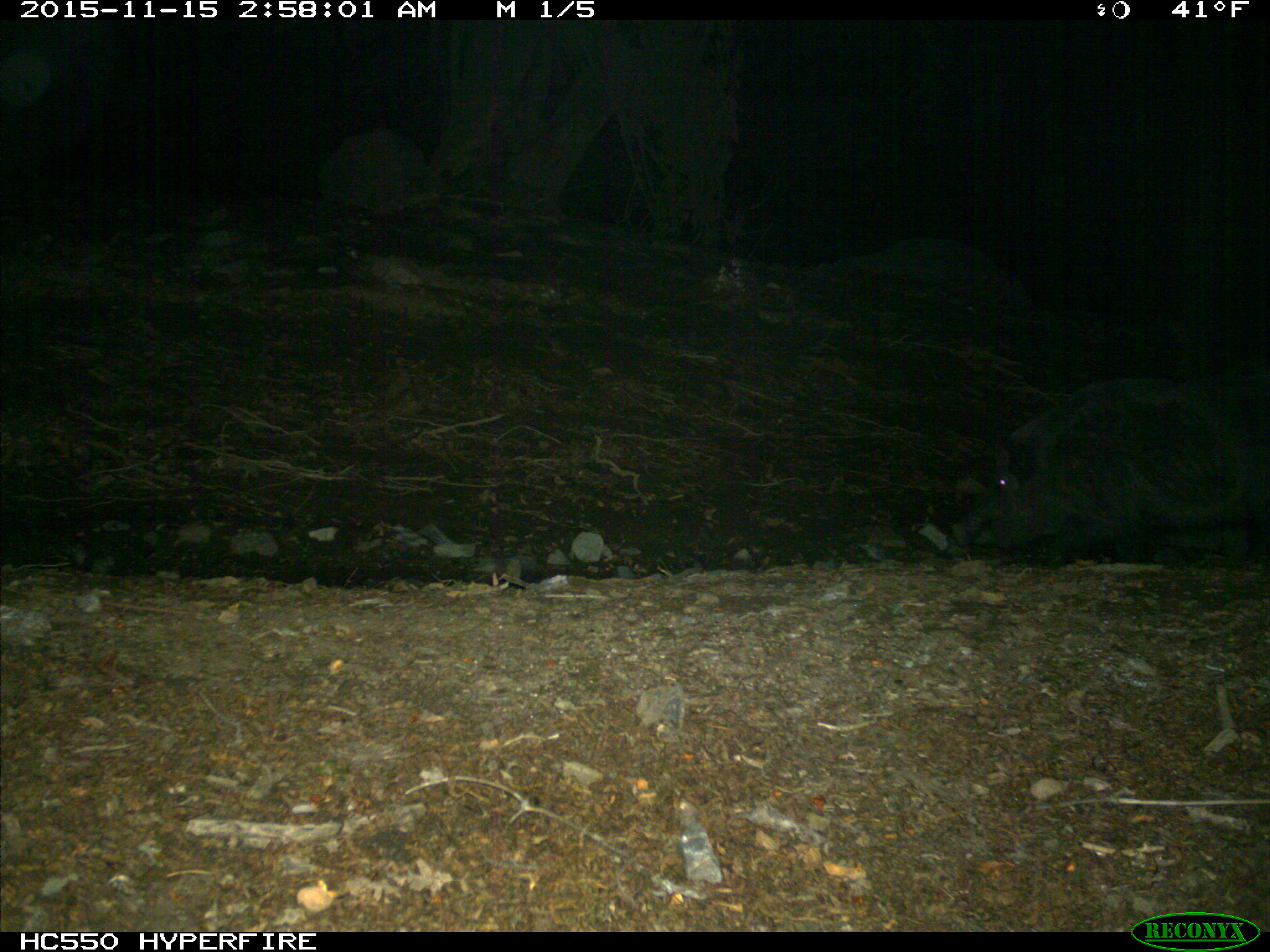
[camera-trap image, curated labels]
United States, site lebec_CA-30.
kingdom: Animalia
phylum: Chordata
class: Mammalia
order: Artiodactyla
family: Suidae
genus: Sus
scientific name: Sus scrofa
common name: wild boar